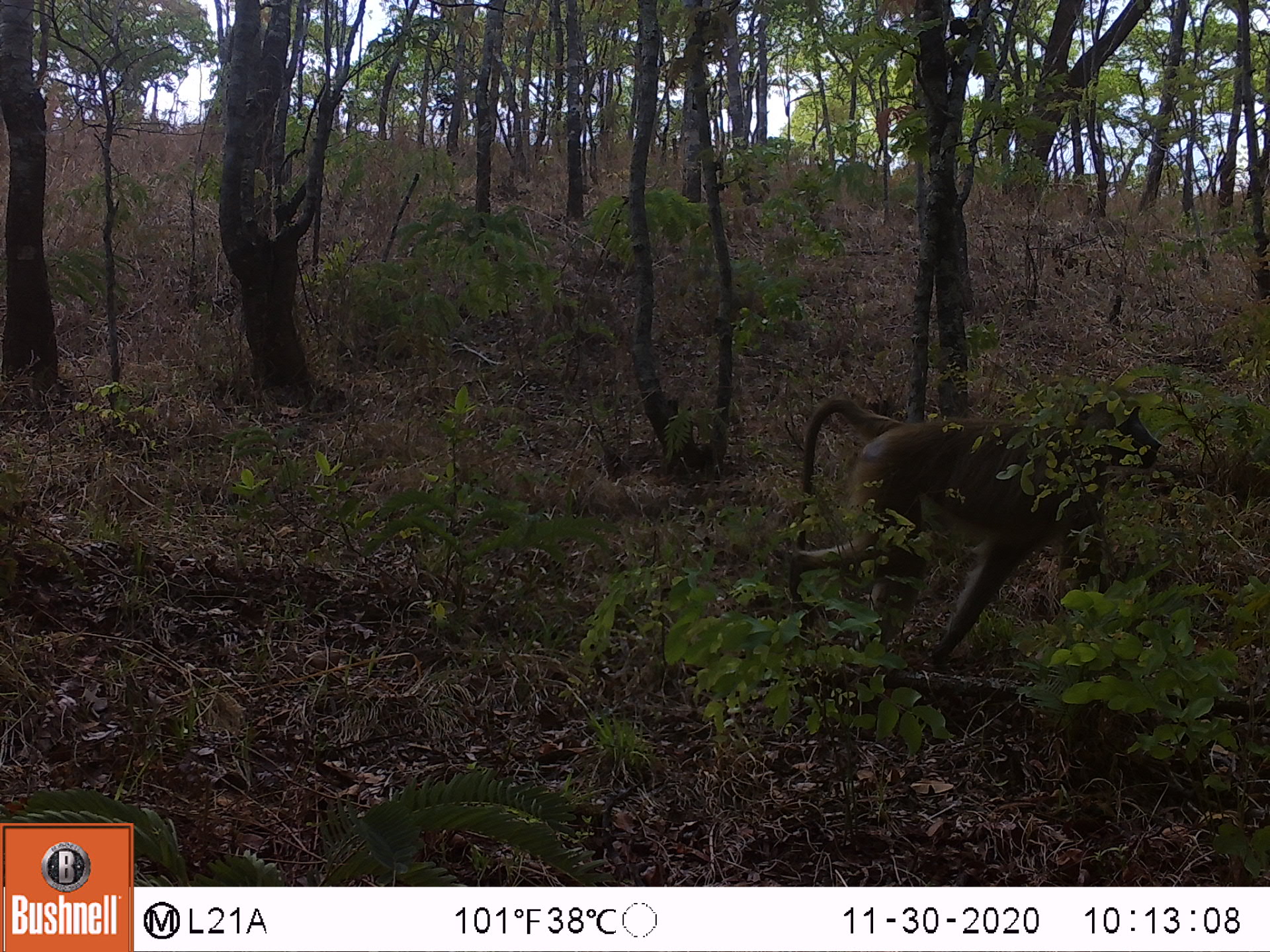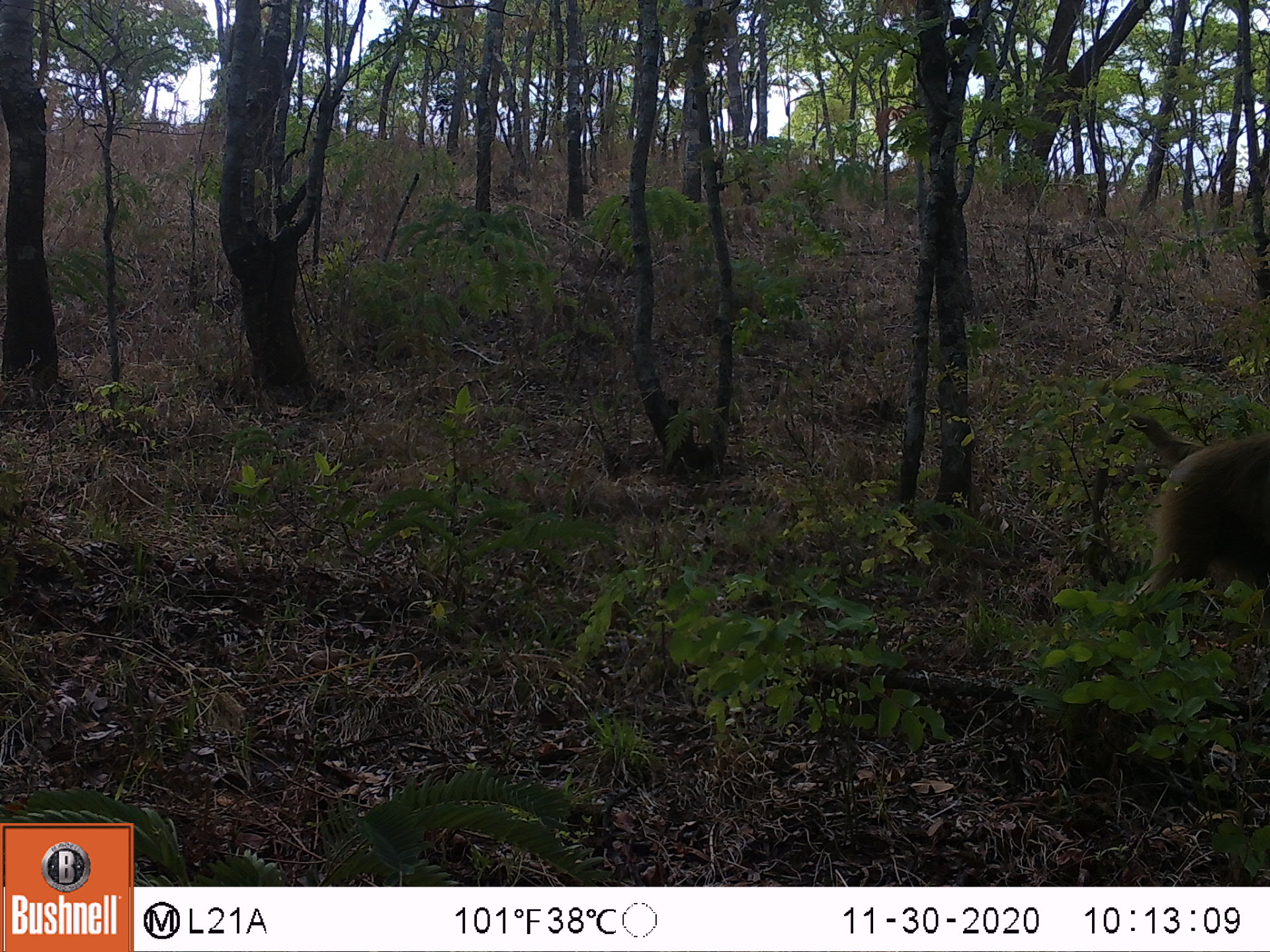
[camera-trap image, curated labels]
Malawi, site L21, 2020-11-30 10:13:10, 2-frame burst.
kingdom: Animalia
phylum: Chordata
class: Mammalia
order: Primates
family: Cercopithecidae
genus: Papio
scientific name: Papio cynocephalus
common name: yellow baboon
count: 1